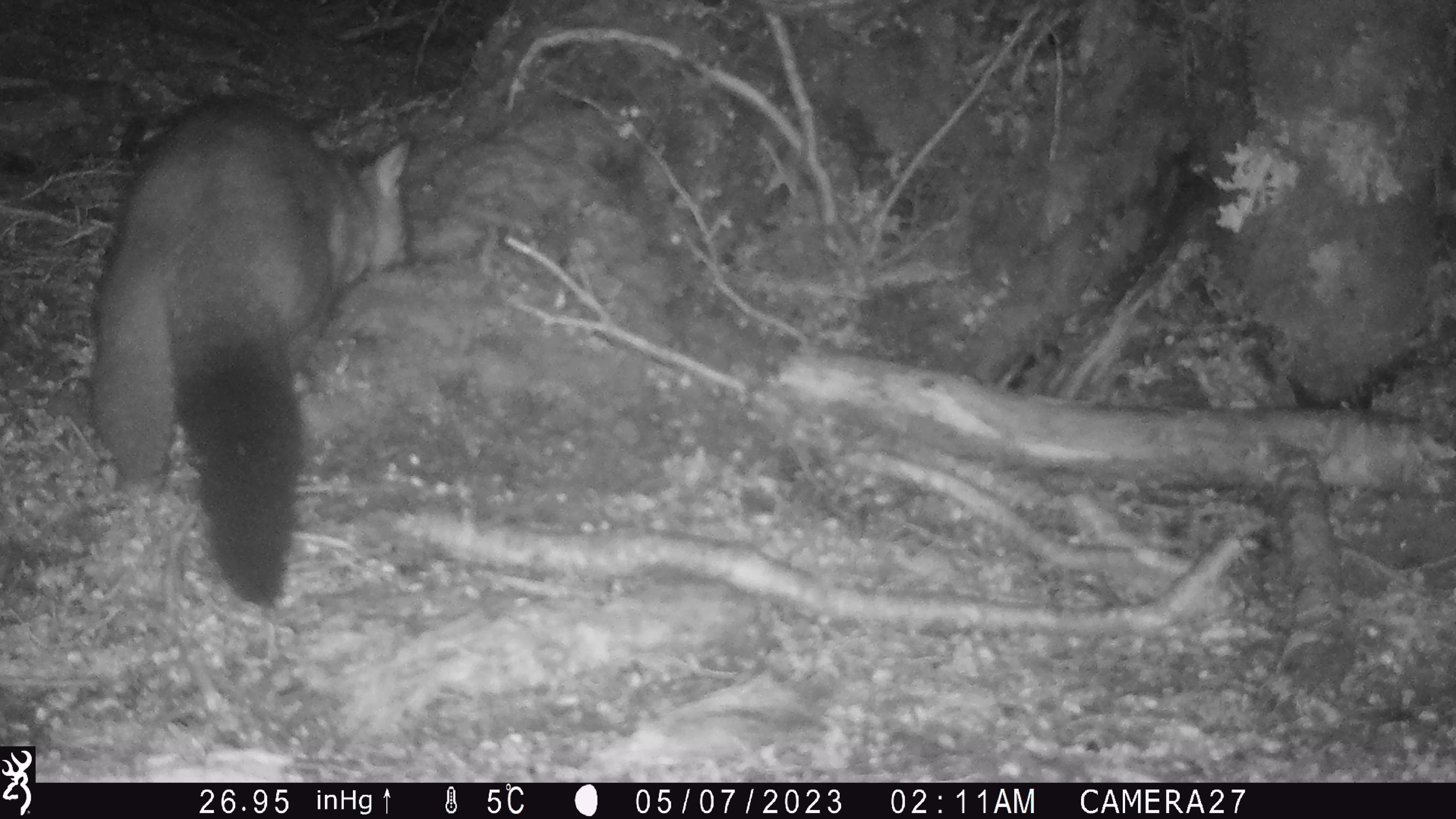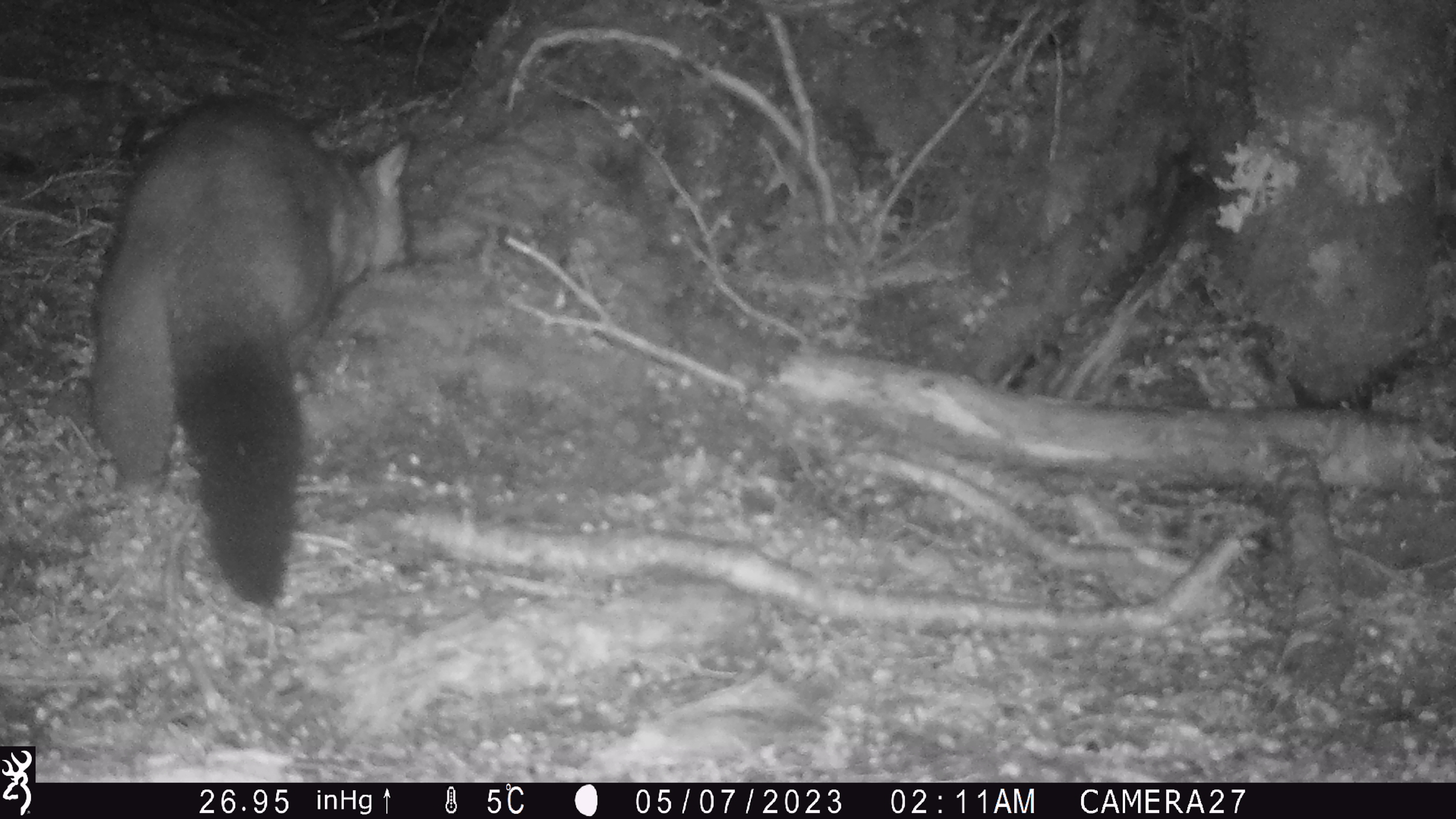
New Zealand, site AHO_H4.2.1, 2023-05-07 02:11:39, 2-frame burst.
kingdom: Animalia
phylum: Chordata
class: Mammalia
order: Diprotodontia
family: Phalangeridae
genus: Trichosurus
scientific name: Trichosurus vulpecula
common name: common brushtail possum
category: possum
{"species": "possum (common brushtail possum) (Trichosurus vulpecula)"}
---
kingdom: Animalia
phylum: Chordata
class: Mammalia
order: Carnivora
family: Mustelidae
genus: Mustela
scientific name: Mustela erminea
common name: stoat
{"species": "stoat (Mustela erminea)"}